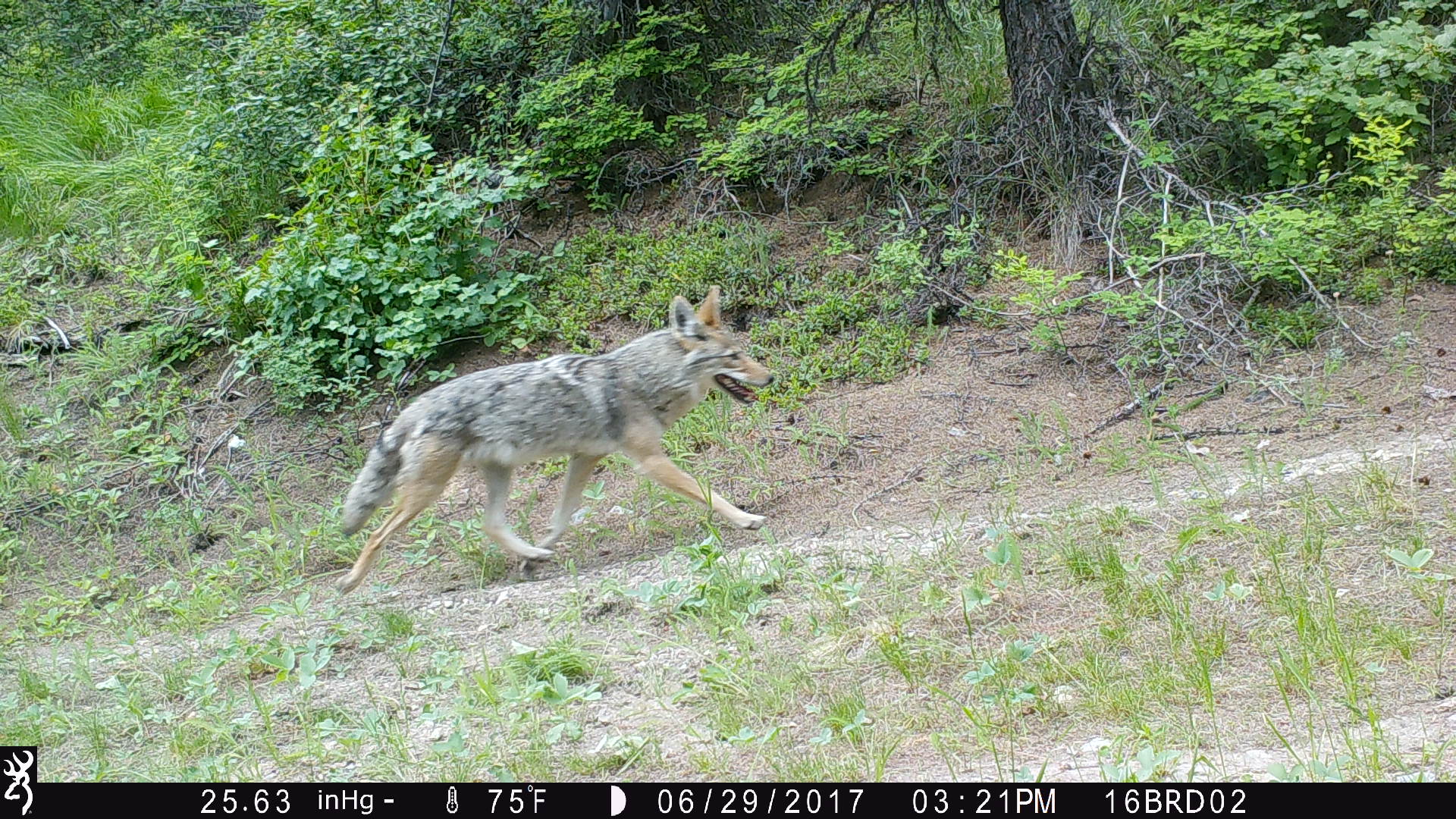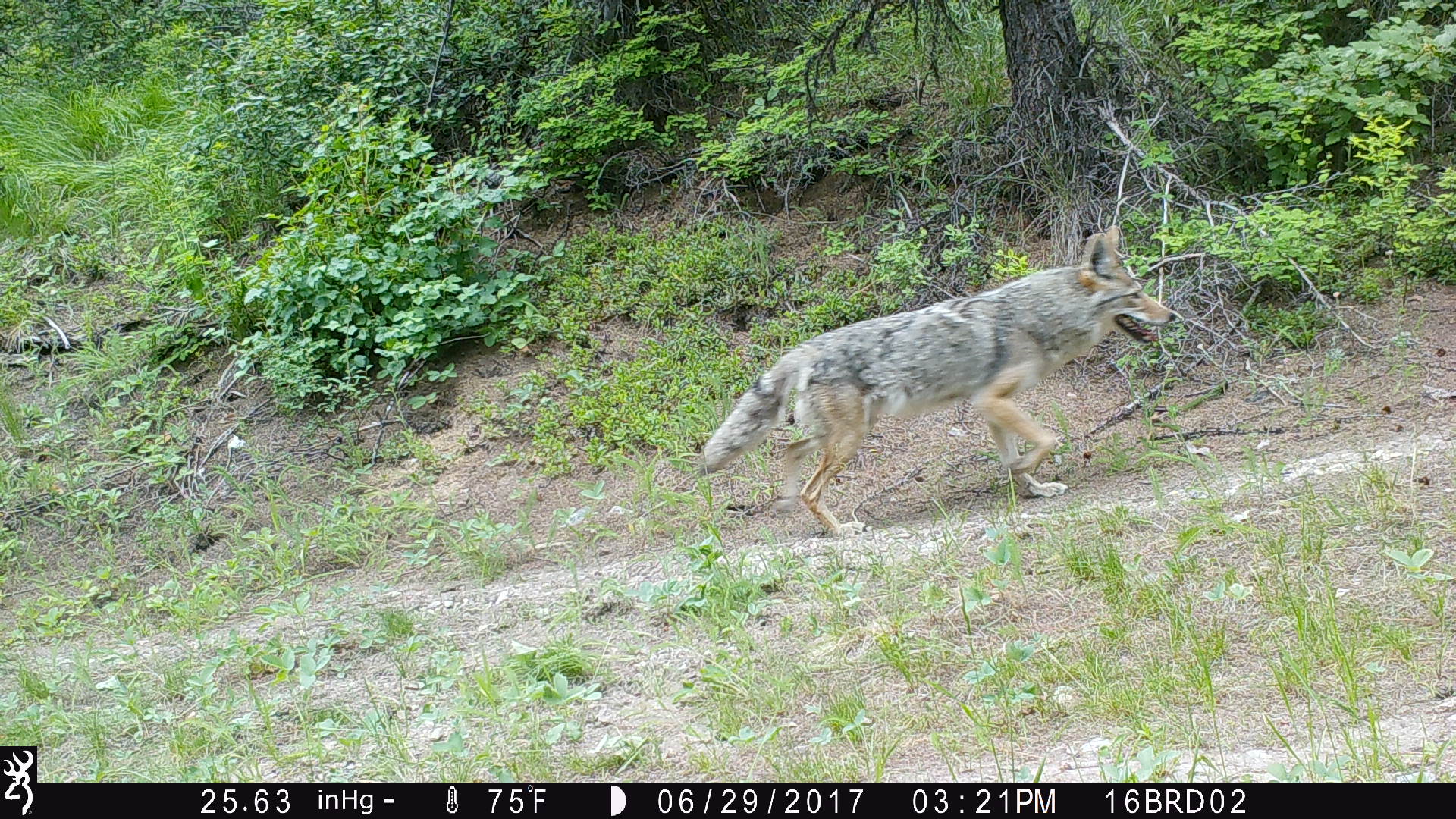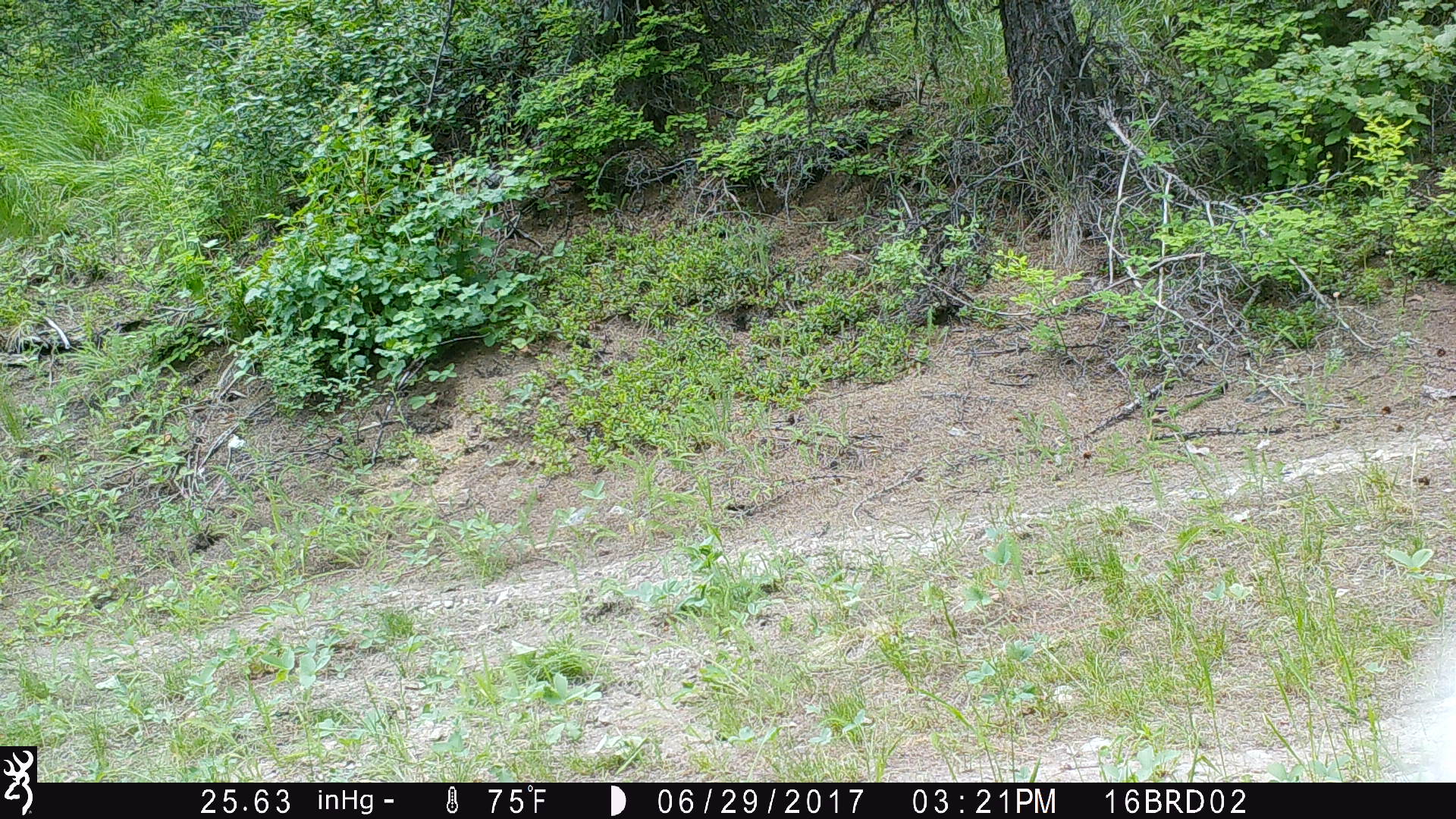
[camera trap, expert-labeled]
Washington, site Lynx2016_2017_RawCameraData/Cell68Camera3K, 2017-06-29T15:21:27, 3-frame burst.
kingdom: Animalia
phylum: Chordata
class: Mammalia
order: Carnivora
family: Canidae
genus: Canis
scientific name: Canis latrans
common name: coyote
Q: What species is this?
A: Canis latrans (coyote).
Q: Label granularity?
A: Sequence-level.